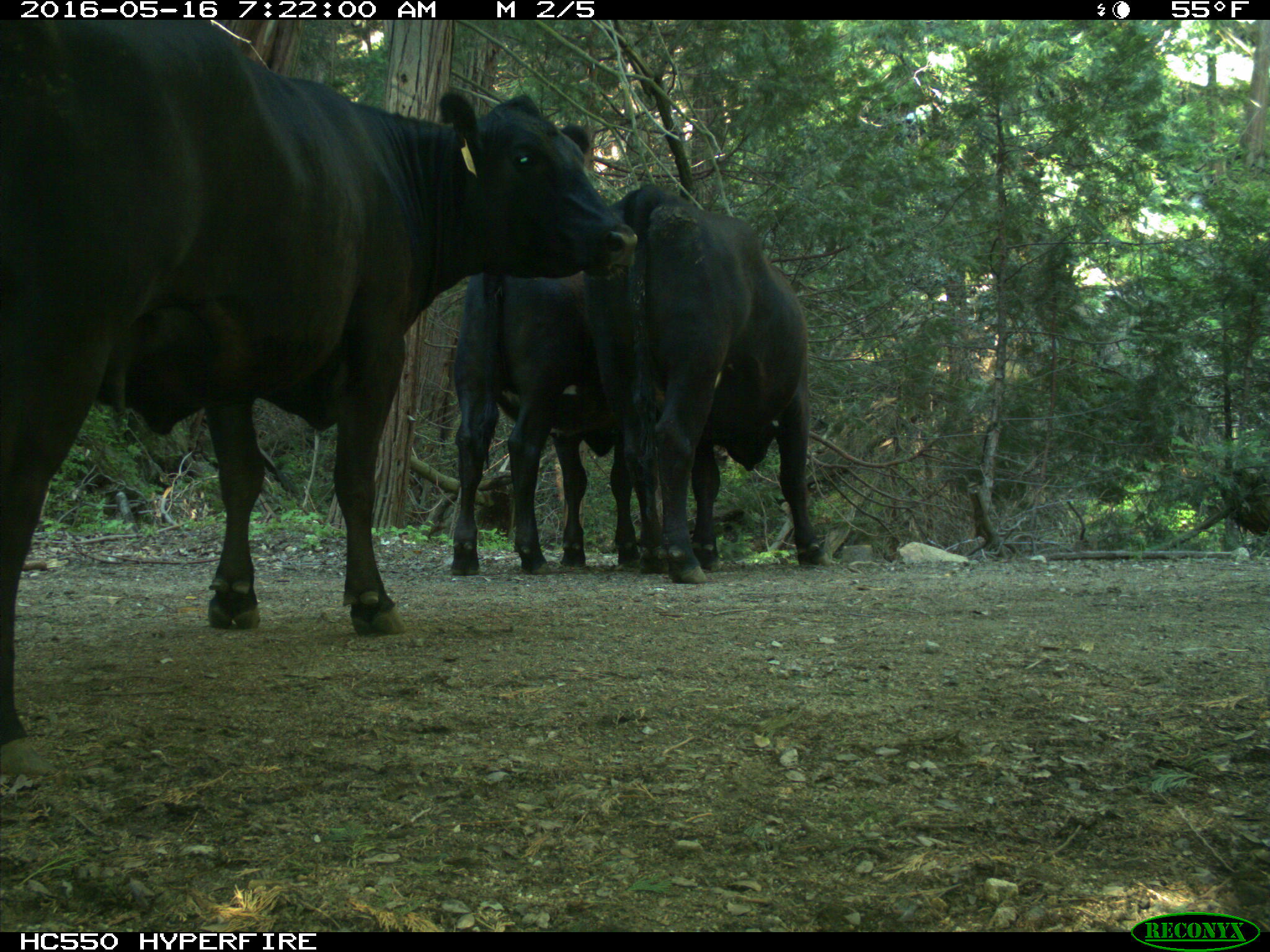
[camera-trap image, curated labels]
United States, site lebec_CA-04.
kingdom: Animalia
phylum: Chordata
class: Mammalia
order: Artiodactyla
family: Bovidae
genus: Bos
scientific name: Bos taurus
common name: domestic cow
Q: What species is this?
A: Bos taurus (domestic cow).